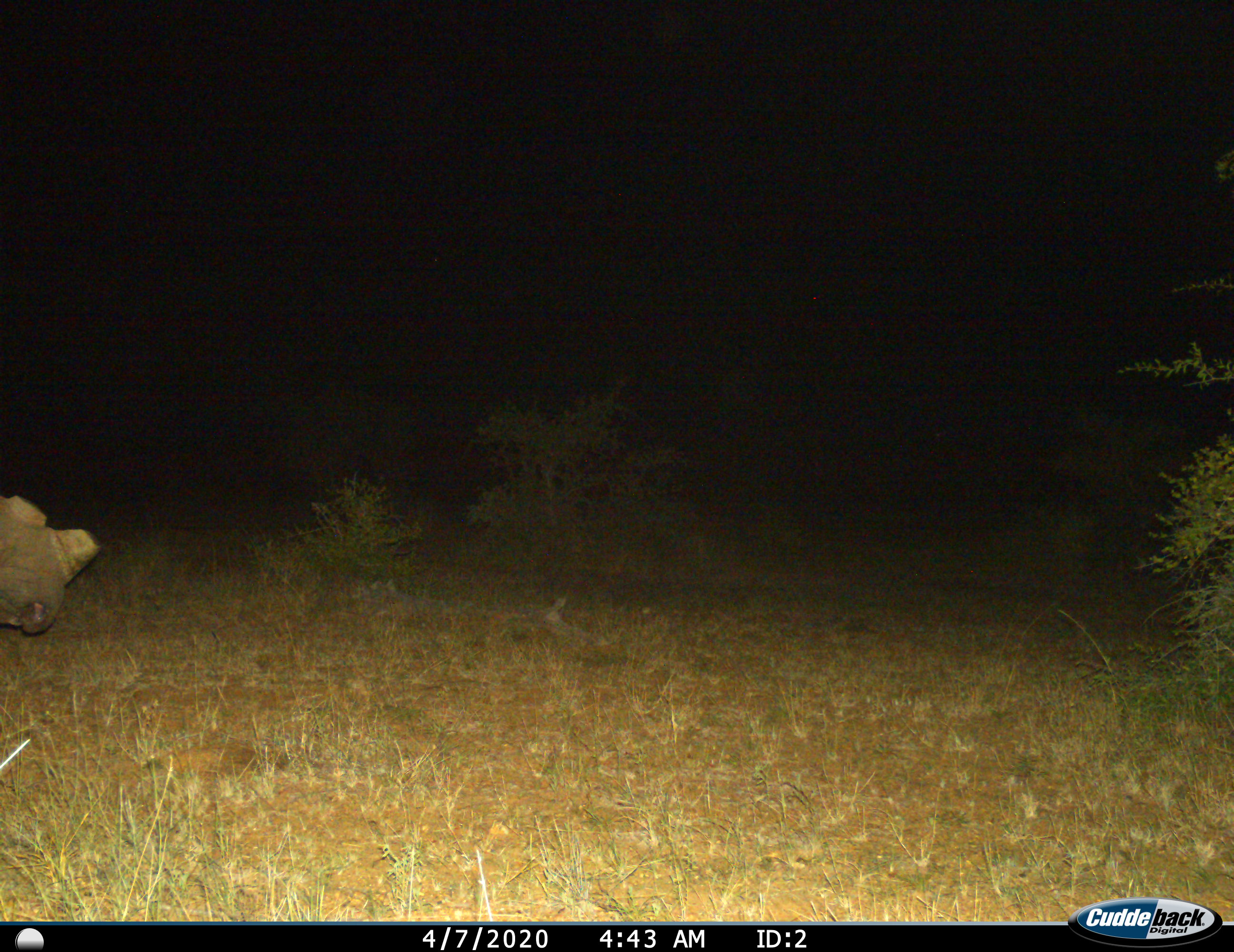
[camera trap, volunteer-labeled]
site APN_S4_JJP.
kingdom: Animalia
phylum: Chordata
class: Mammalia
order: Perissodactyla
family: Rhinocerotidae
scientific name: Rhinocerotidae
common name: unknown rhinoceros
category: rhinocerosunknown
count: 1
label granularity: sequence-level